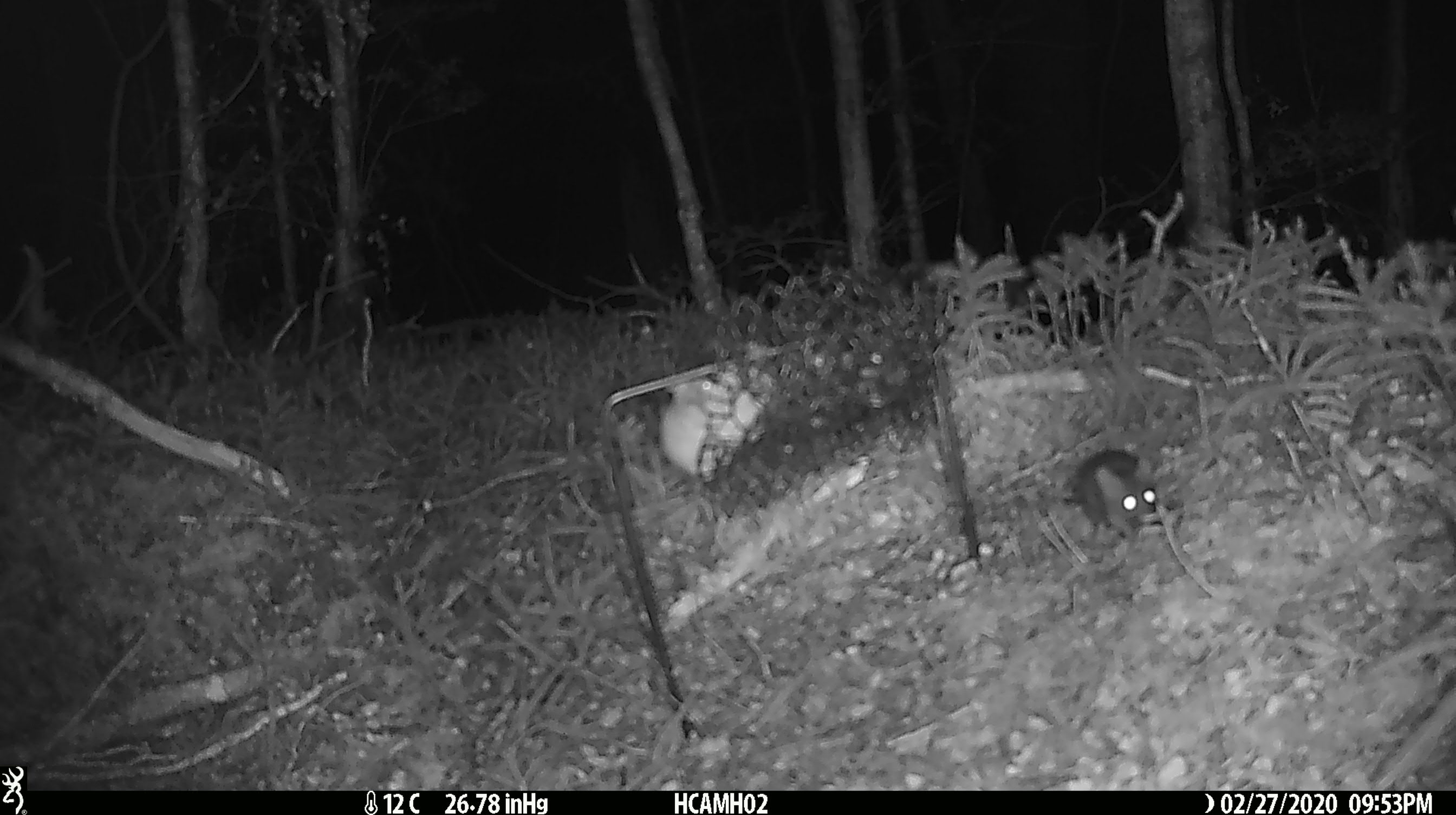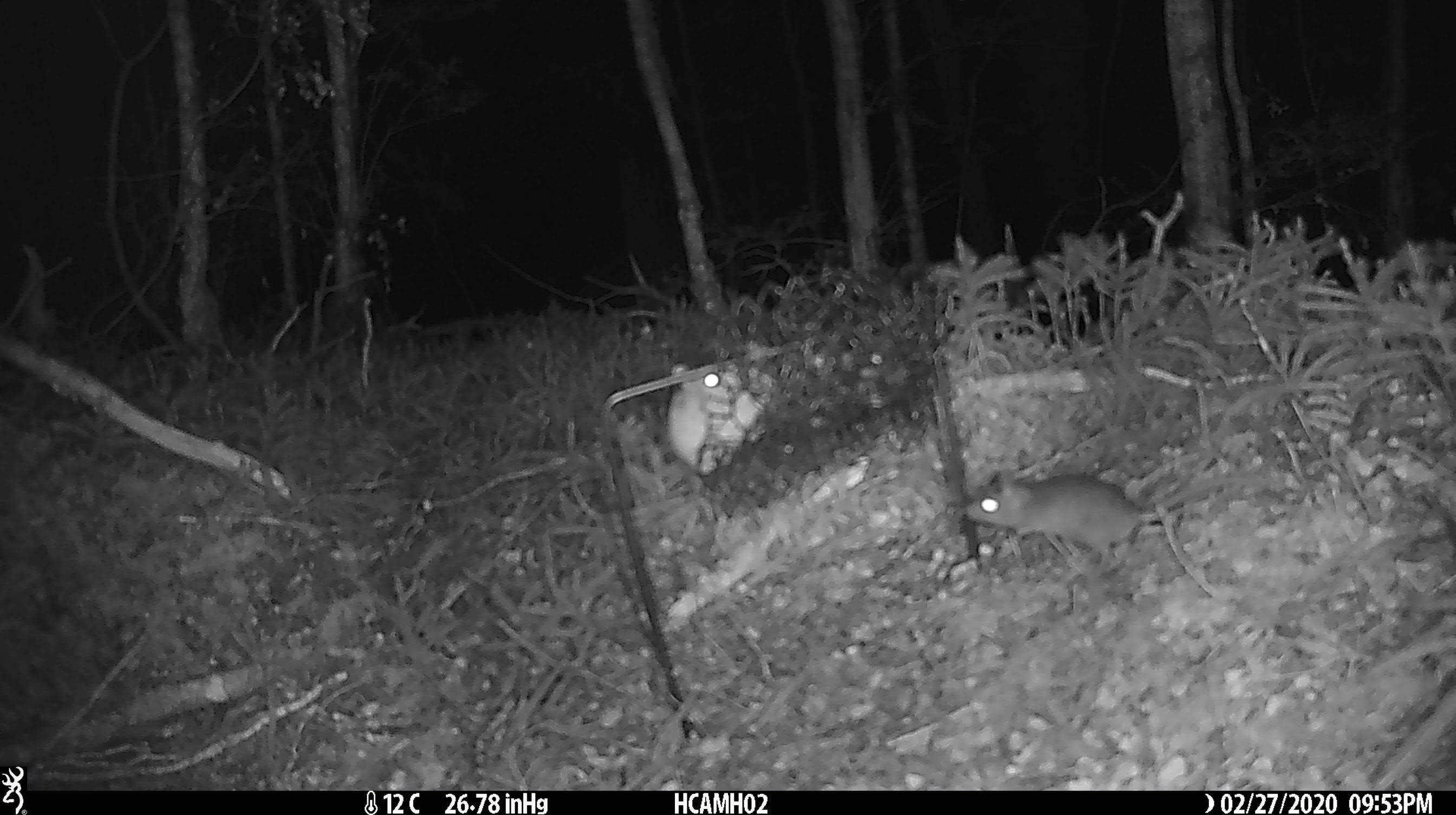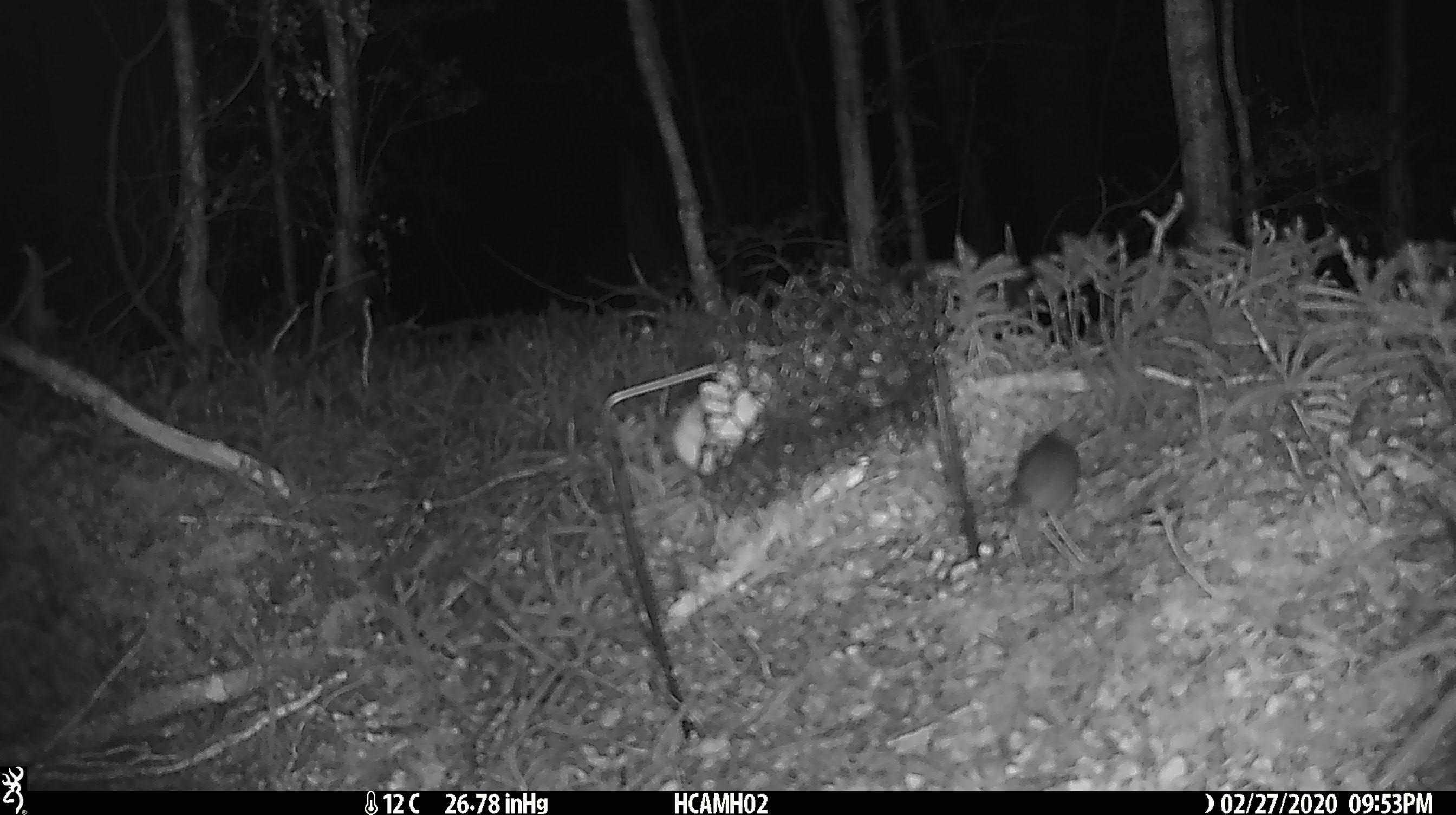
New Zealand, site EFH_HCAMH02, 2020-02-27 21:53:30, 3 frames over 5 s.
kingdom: Animalia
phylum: Chordata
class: Mammalia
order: Rodentia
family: Muridae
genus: Mus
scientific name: Mus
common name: mouse